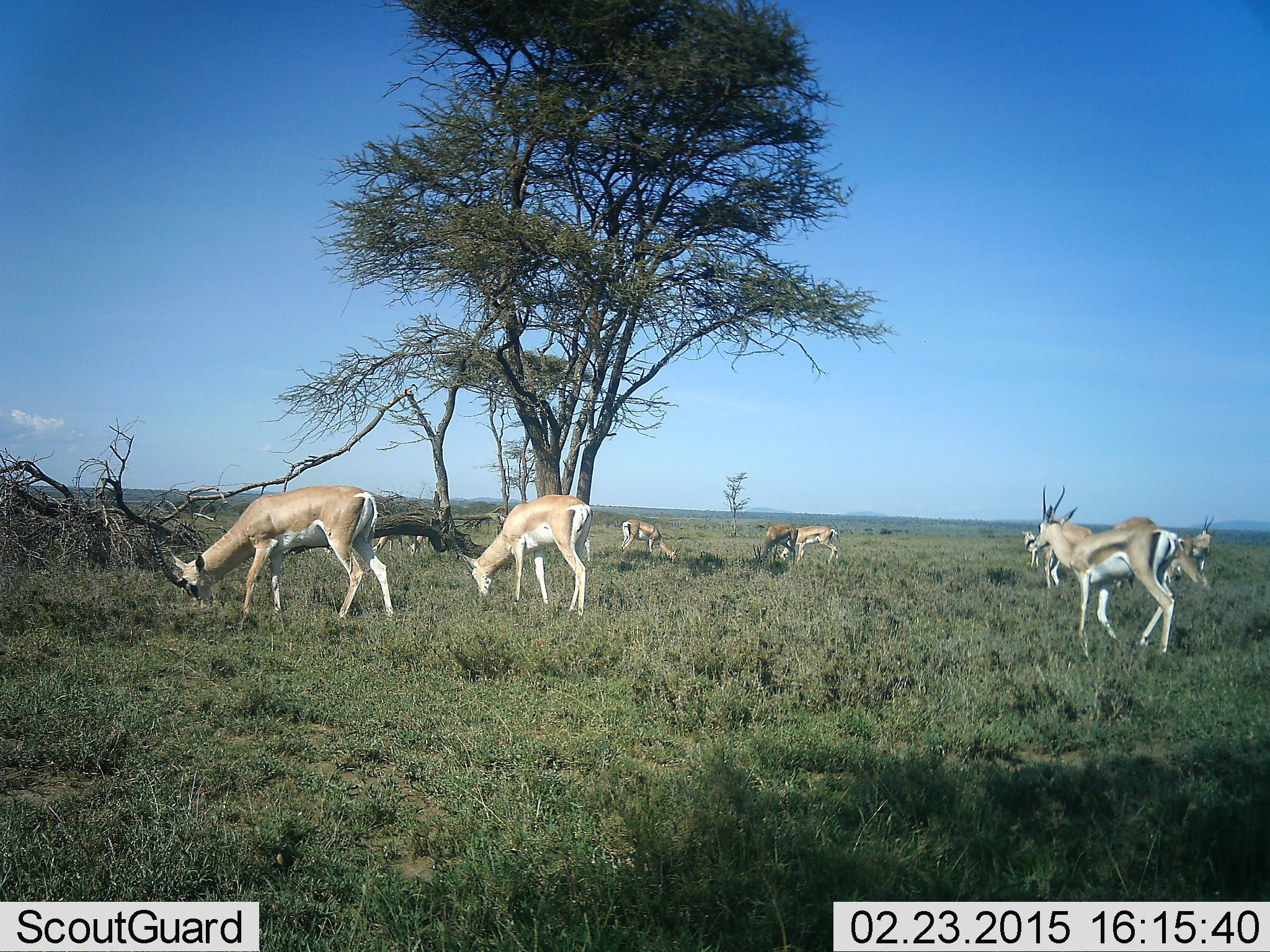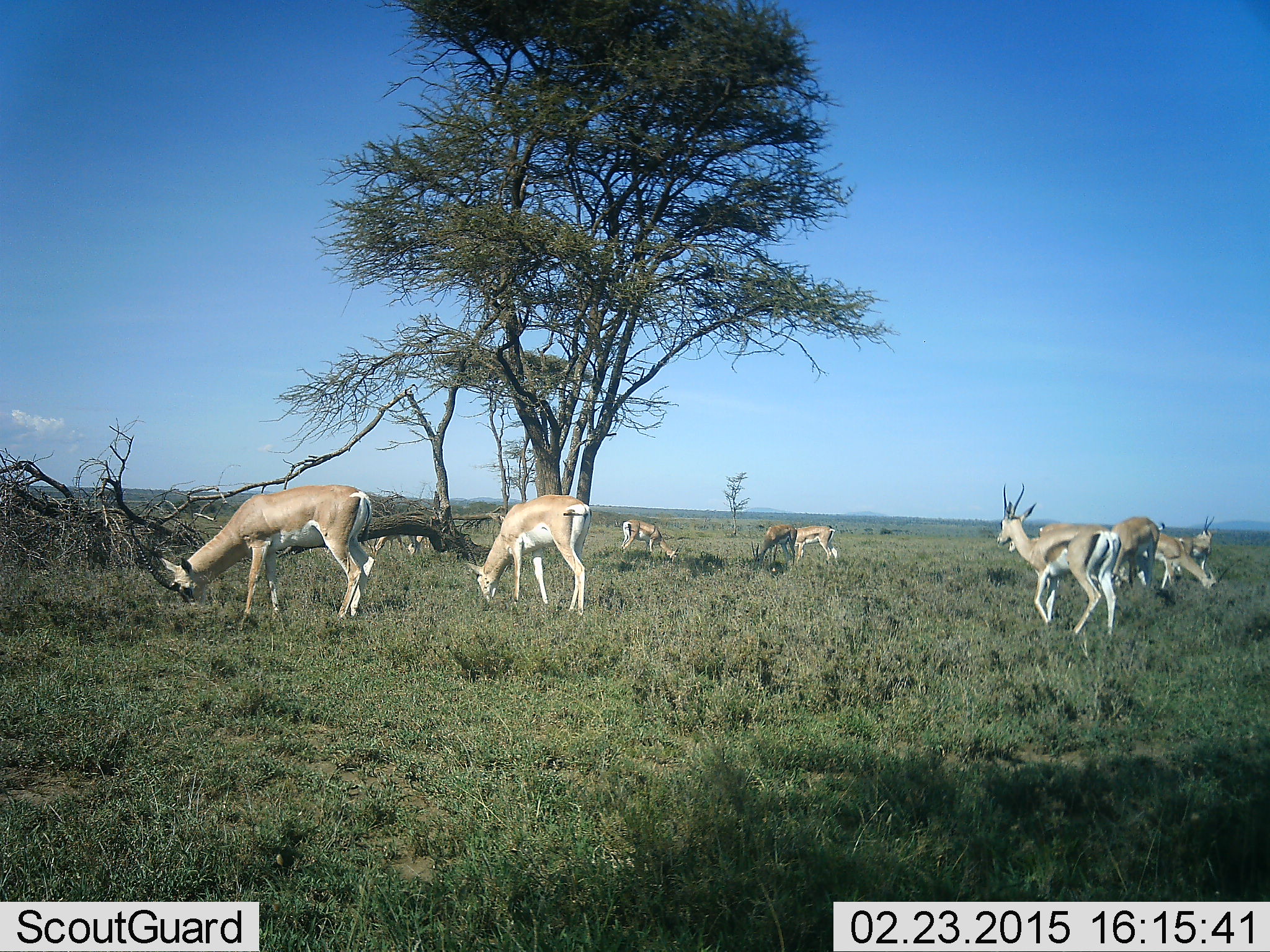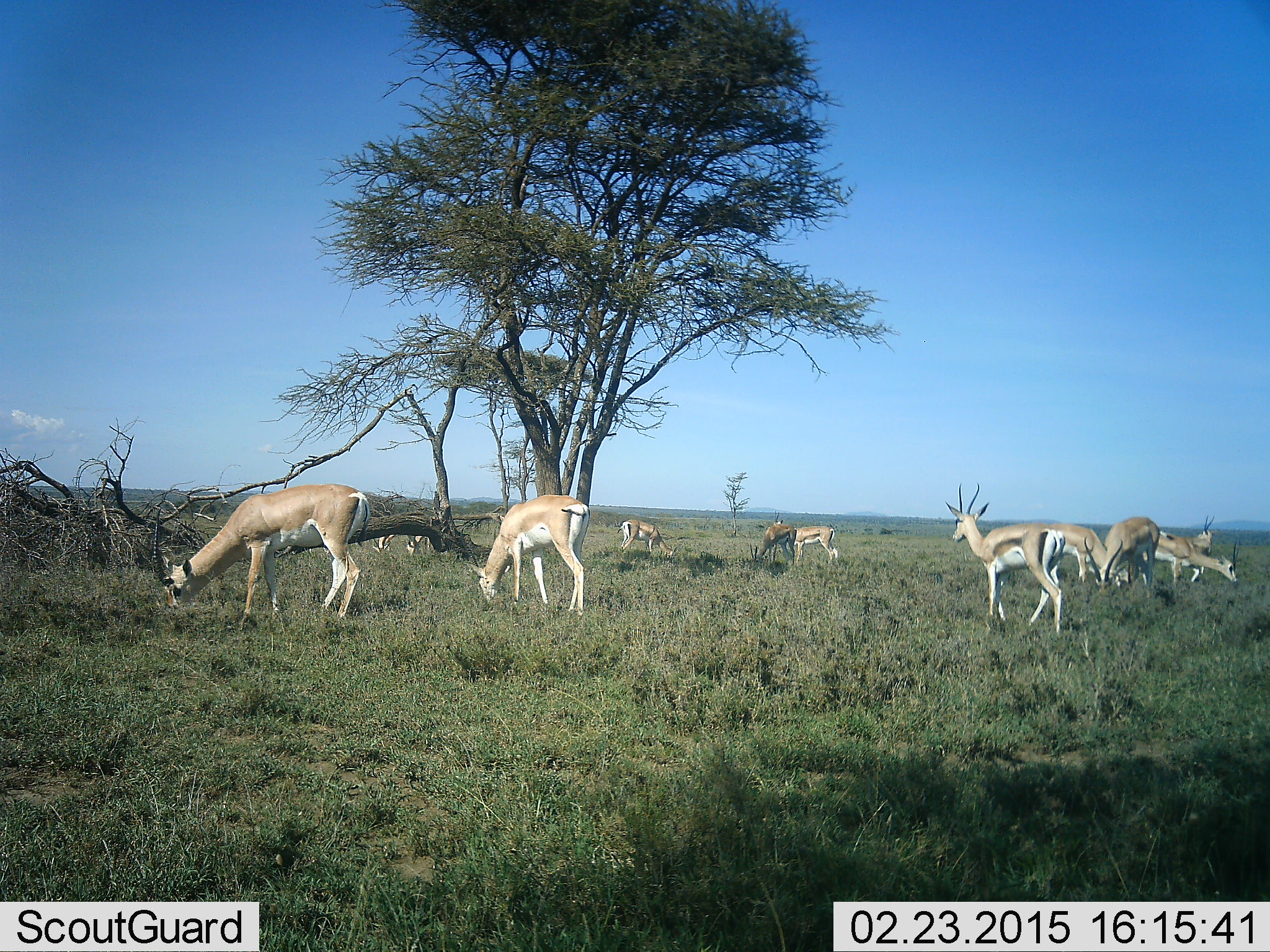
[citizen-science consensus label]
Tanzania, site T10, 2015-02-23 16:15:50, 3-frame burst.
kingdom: Animalia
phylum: Chordata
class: Mammalia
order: Artiodactyla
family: Bovidae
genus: Nanger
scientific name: Nanger granti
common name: grant's gazelle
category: gazellegrants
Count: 10.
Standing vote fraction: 36%.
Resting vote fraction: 0%.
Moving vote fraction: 82%.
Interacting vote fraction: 0%.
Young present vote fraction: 9%.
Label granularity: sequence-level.